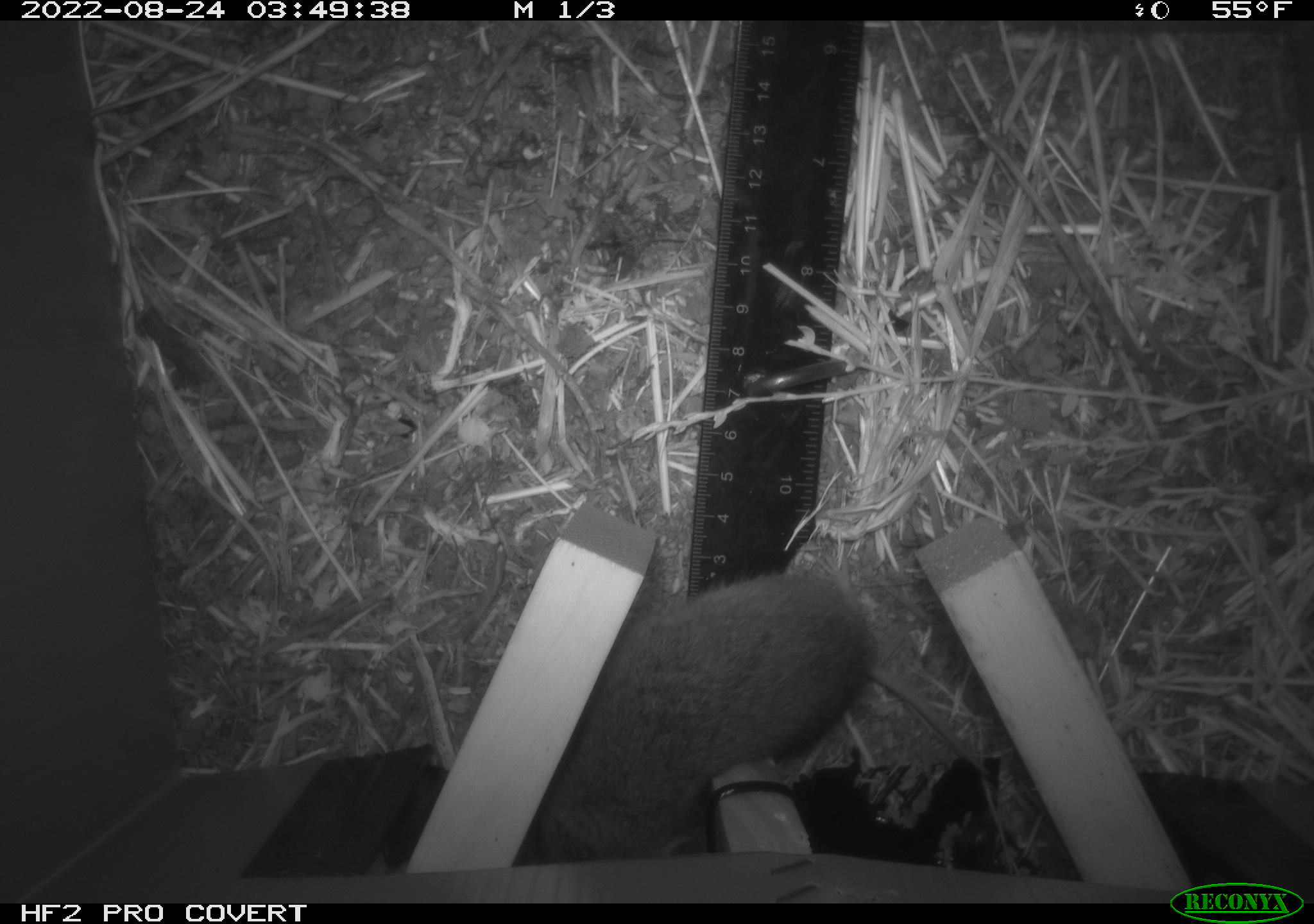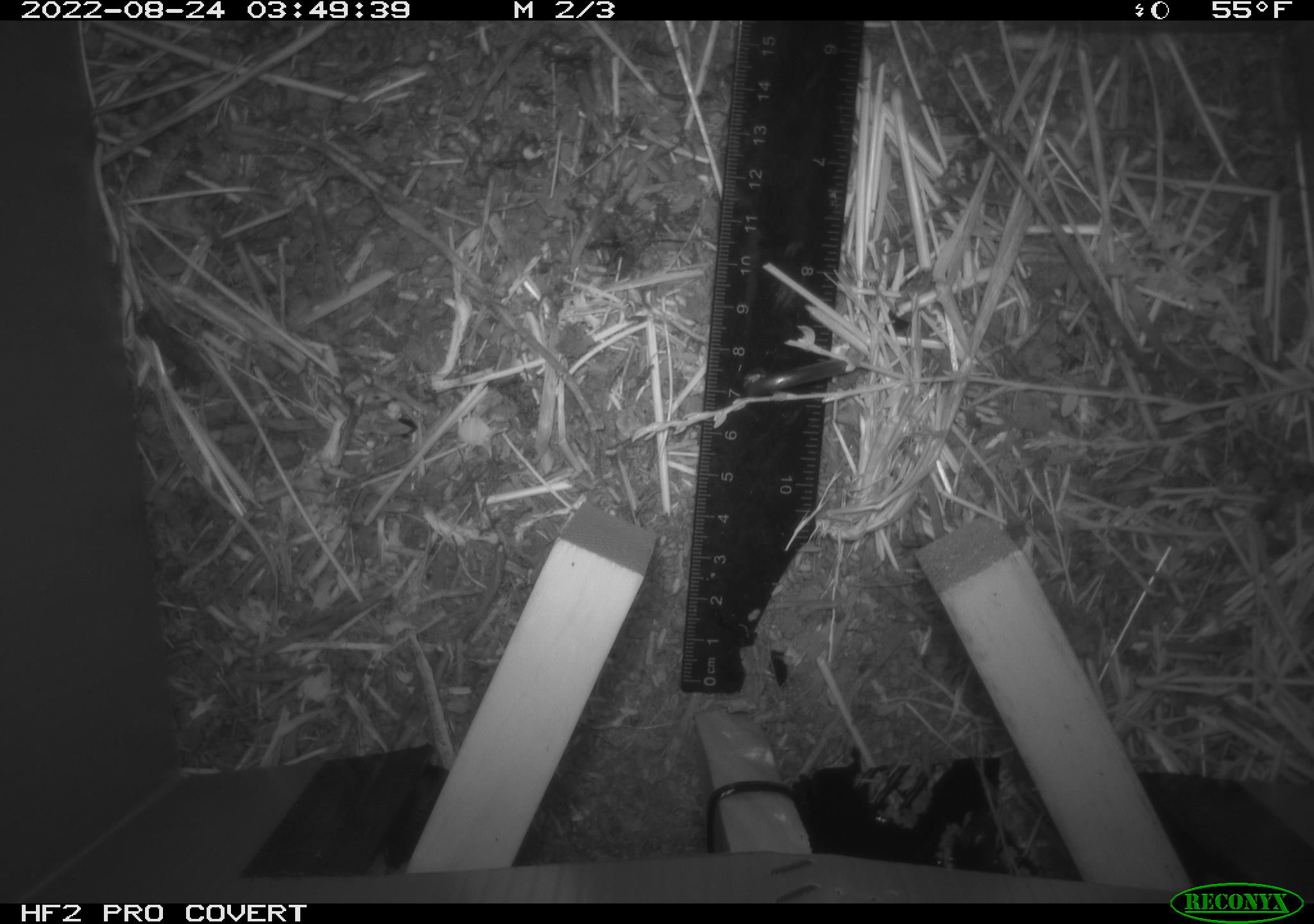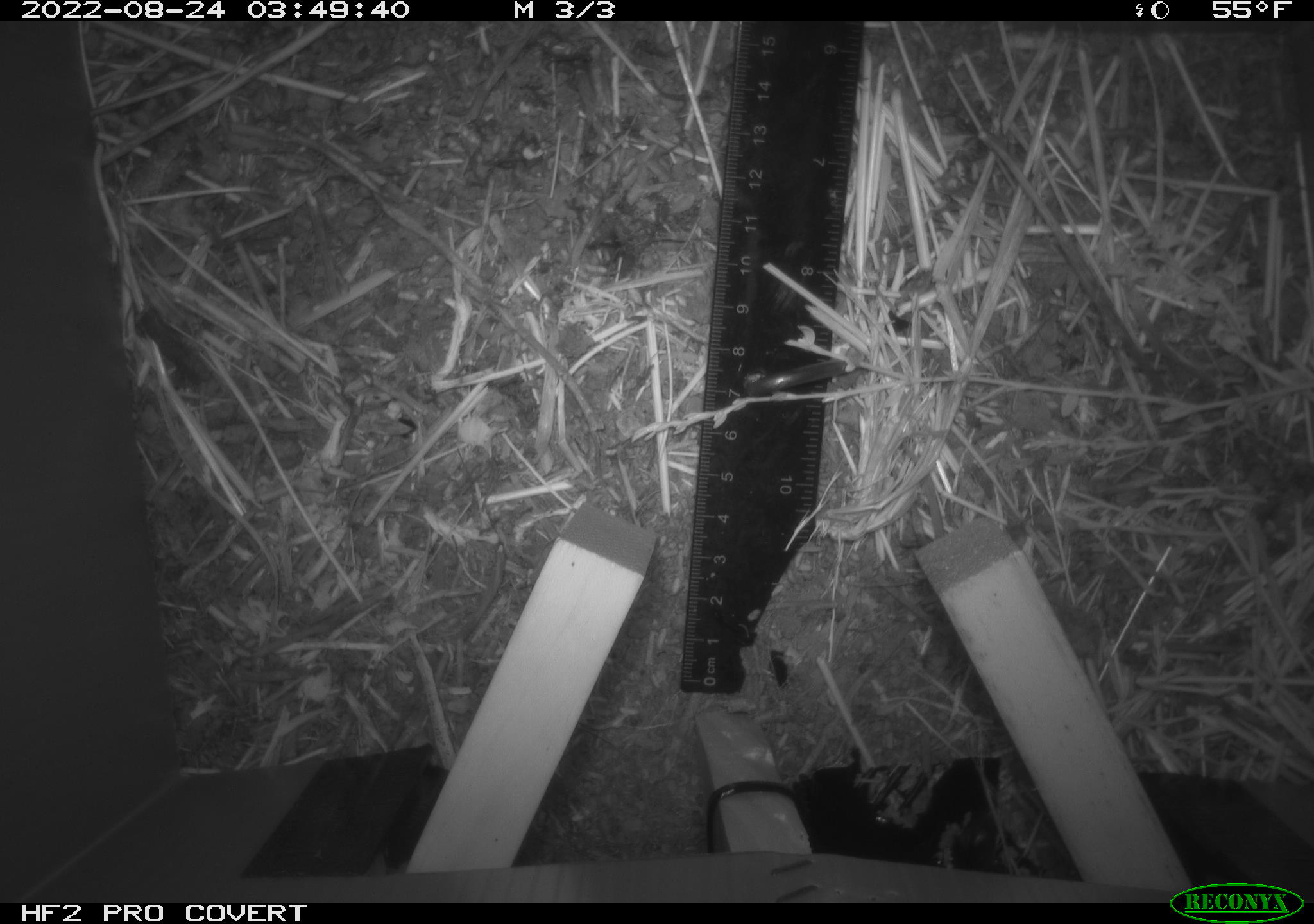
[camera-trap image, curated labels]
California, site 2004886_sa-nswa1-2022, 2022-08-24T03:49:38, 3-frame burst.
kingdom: Animalia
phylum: Chordata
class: Mammalia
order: Rodentia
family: Cricetidae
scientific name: Cricetidae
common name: hamsters, voles, lemmings, and allies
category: cricetidae family